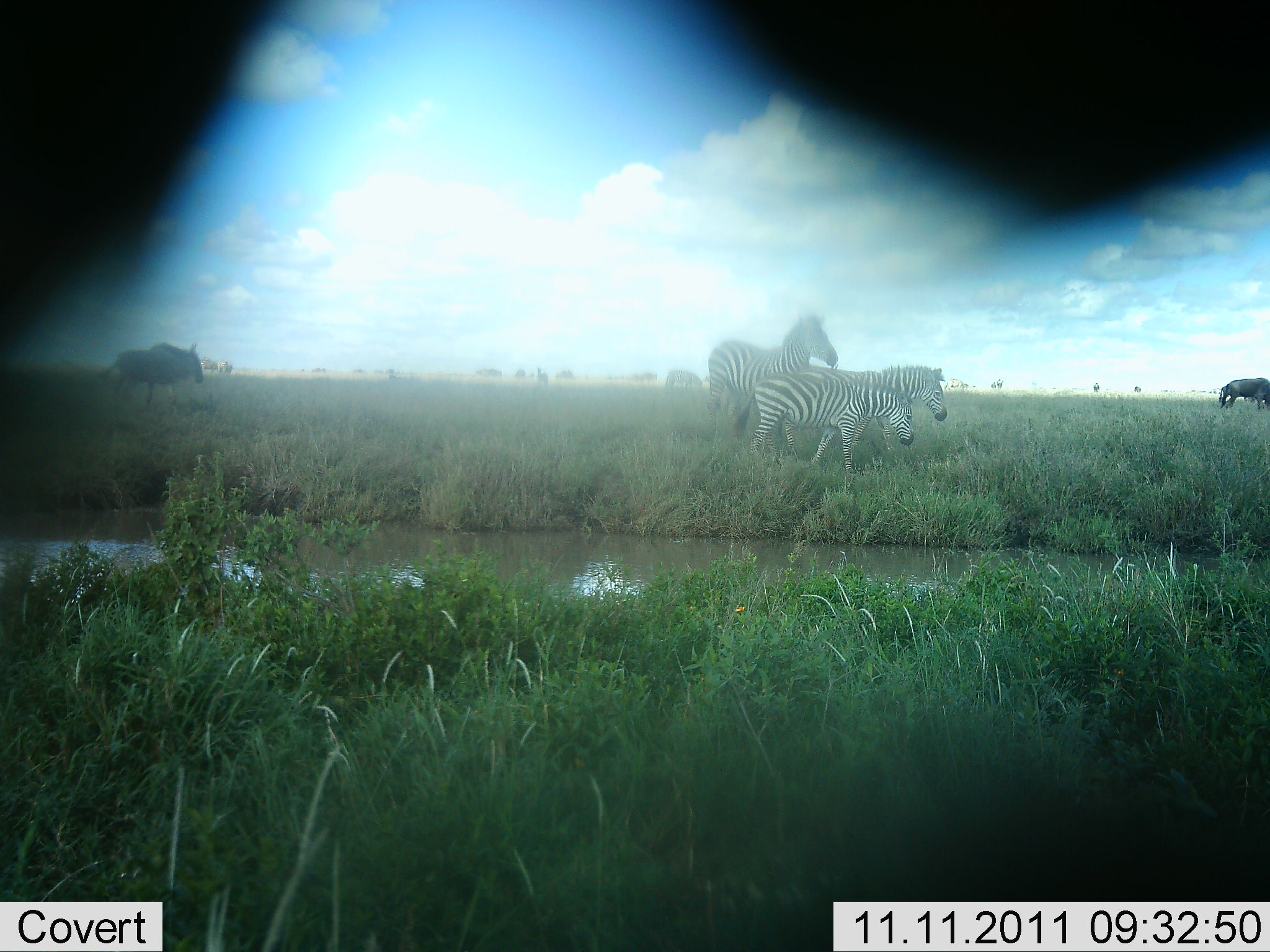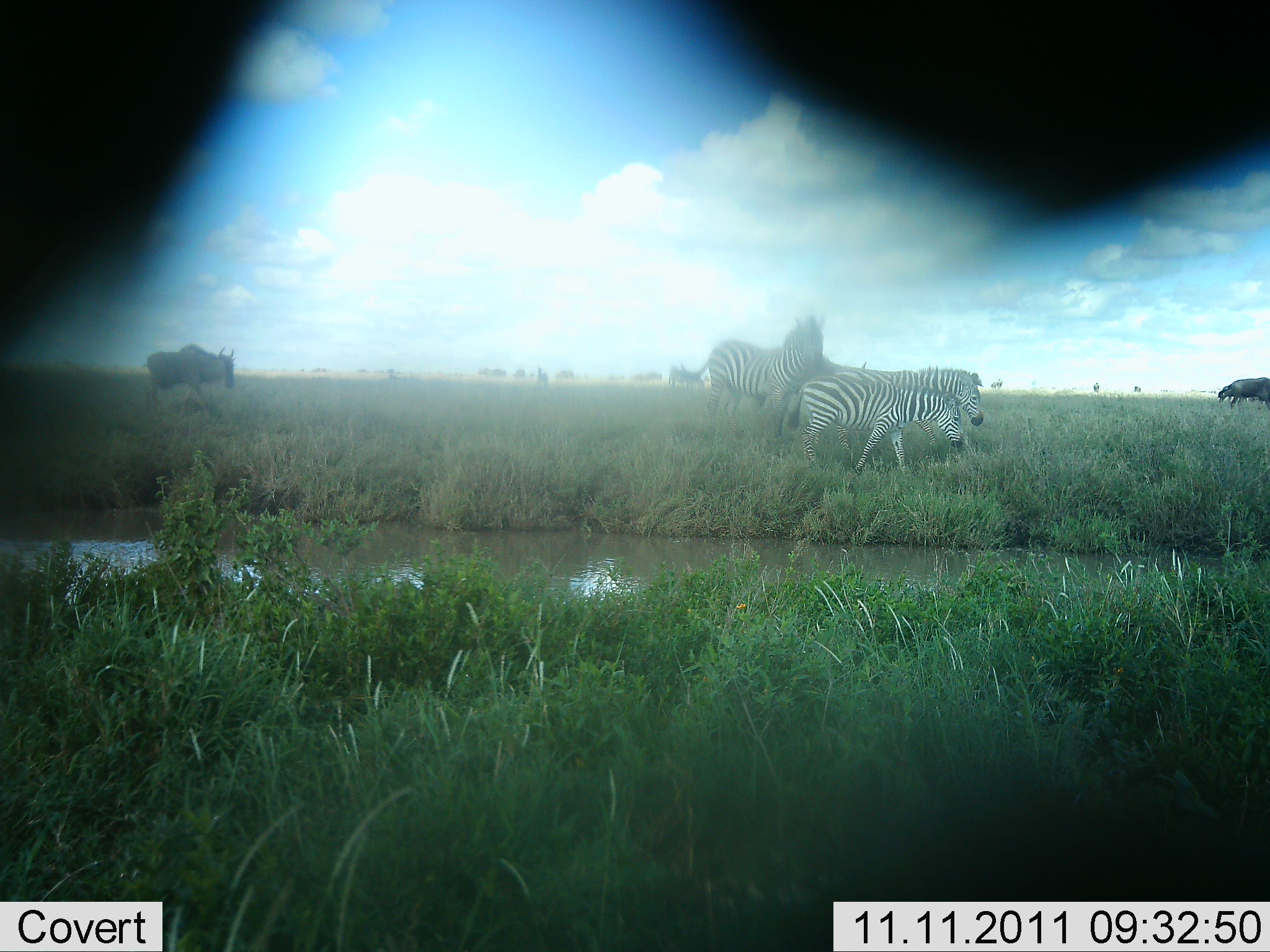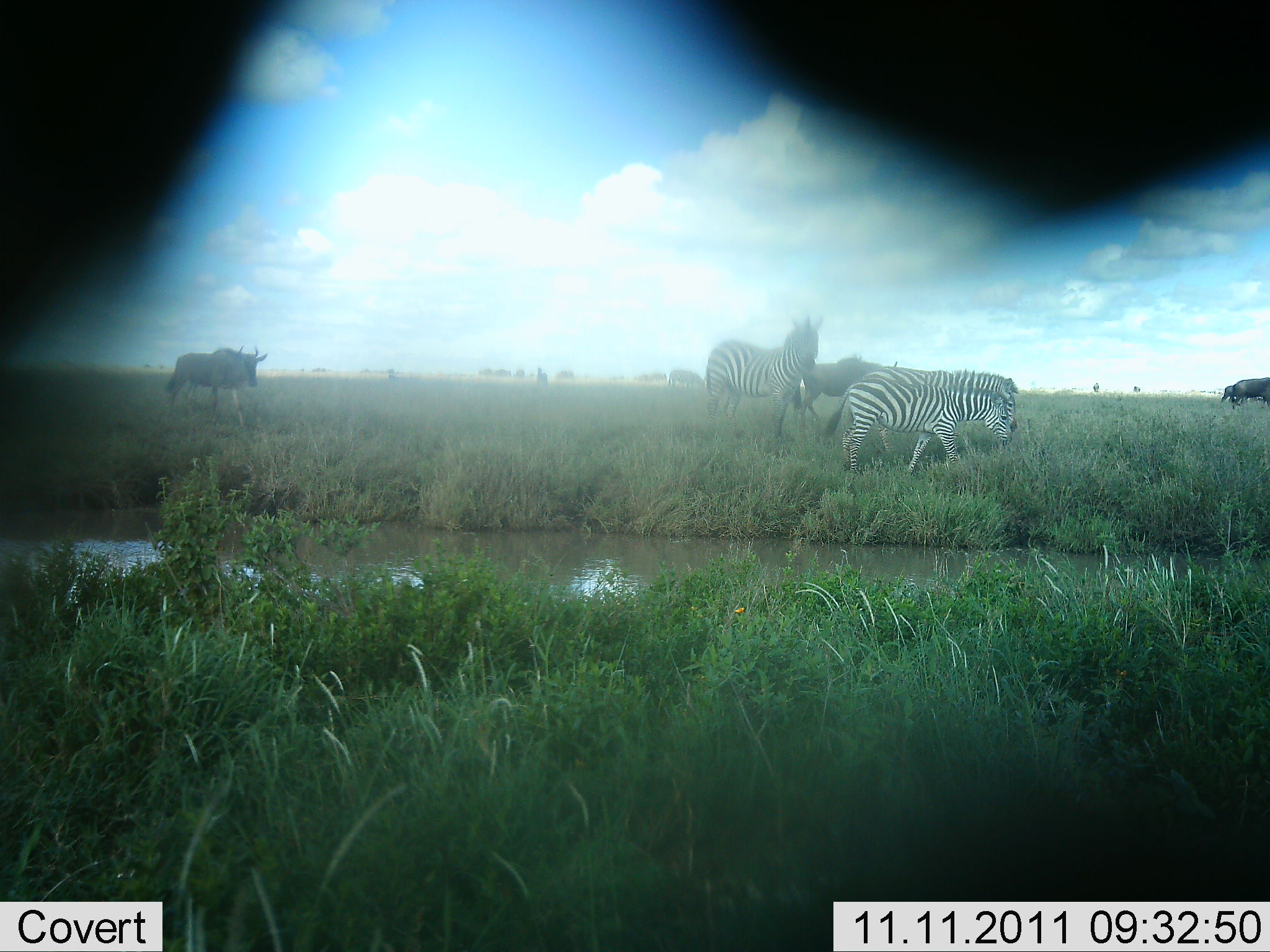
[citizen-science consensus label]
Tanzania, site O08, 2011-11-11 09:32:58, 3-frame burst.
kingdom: Animalia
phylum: Chordata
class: Mammalia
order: Artiodactyla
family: Bovidae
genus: Connochaetes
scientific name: Connochaetes taurinus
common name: blue wildebeest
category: wildebeest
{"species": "wildebeest (blue wildebeest) (Connochaetes taurinus)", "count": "3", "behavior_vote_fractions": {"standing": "0%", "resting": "0%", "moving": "91%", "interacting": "0%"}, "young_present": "0%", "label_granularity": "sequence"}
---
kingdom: Animalia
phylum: Chordata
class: Mammalia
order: Perissodactyla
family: Equidae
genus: Equus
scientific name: Equus quagga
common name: plains zebra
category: zebra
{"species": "zebra (plains zebra) (Equus quagga)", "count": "3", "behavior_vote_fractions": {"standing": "55%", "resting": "0%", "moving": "91%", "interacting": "0%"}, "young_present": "9%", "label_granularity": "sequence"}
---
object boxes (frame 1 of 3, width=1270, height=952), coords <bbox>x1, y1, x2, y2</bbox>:
animal: <bbox>0, 0, 1269, 369</bbox>; <bbox>706, 313, 840, 464</bbox>; <bbox>730, 370, 915, 477</bbox>; <bbox>799, 364, 949, 470</bbox>; <bbox>97, 340, 204, 414</bbox>; <bbox>1224, 378, 1270, 411</bbox>; <bbox>1219, 384, 1267, 410</bbox>; <bbox>664, 368, 703, 392</bbox>; <bbox>699, 374, 713, 386</bbox>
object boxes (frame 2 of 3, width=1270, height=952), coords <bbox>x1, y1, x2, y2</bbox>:
animal: <bbox>1, 1, 1270, 370</bbox>; <bbox>673, 316, 827, 455</bbox>; <bbox>786, 376, 964, 476</bbox>; <bbox>810, 358, 985, 439</bbox>; <bbox>141, 344, 237, 421</bbox>; <bbox>1216, 377, 1270, 414</bbox>; <bbox>1218, 382, 1264, 404</bbox>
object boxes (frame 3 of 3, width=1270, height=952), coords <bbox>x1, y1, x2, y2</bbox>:
animal: <bbox>0, 1, 1269, 349</bbox>; <bbox>824, 376, 1015, 480</bbox>; <bbox>702, 315, 827, 446</bbox>; <bbox>826, 368, 1021, 448</bbox>; <bbox>162, 344, 269, 431</bbox>; <bbox>794, 356, 900, 438</bbox>; <bbox>1232, 377, 1270, 409</bbox>; <bbox>667, 369, 707, 391</bbox>